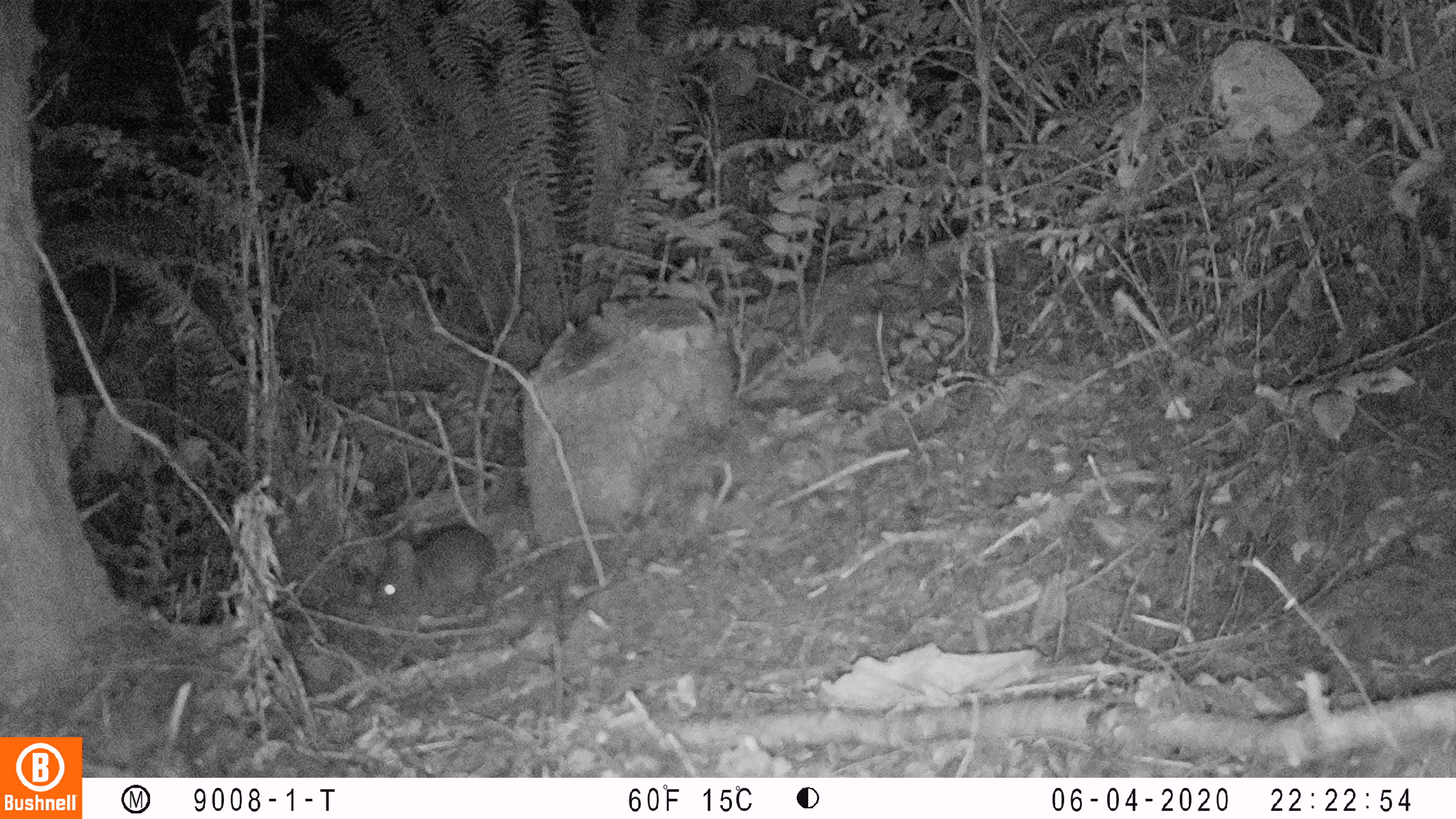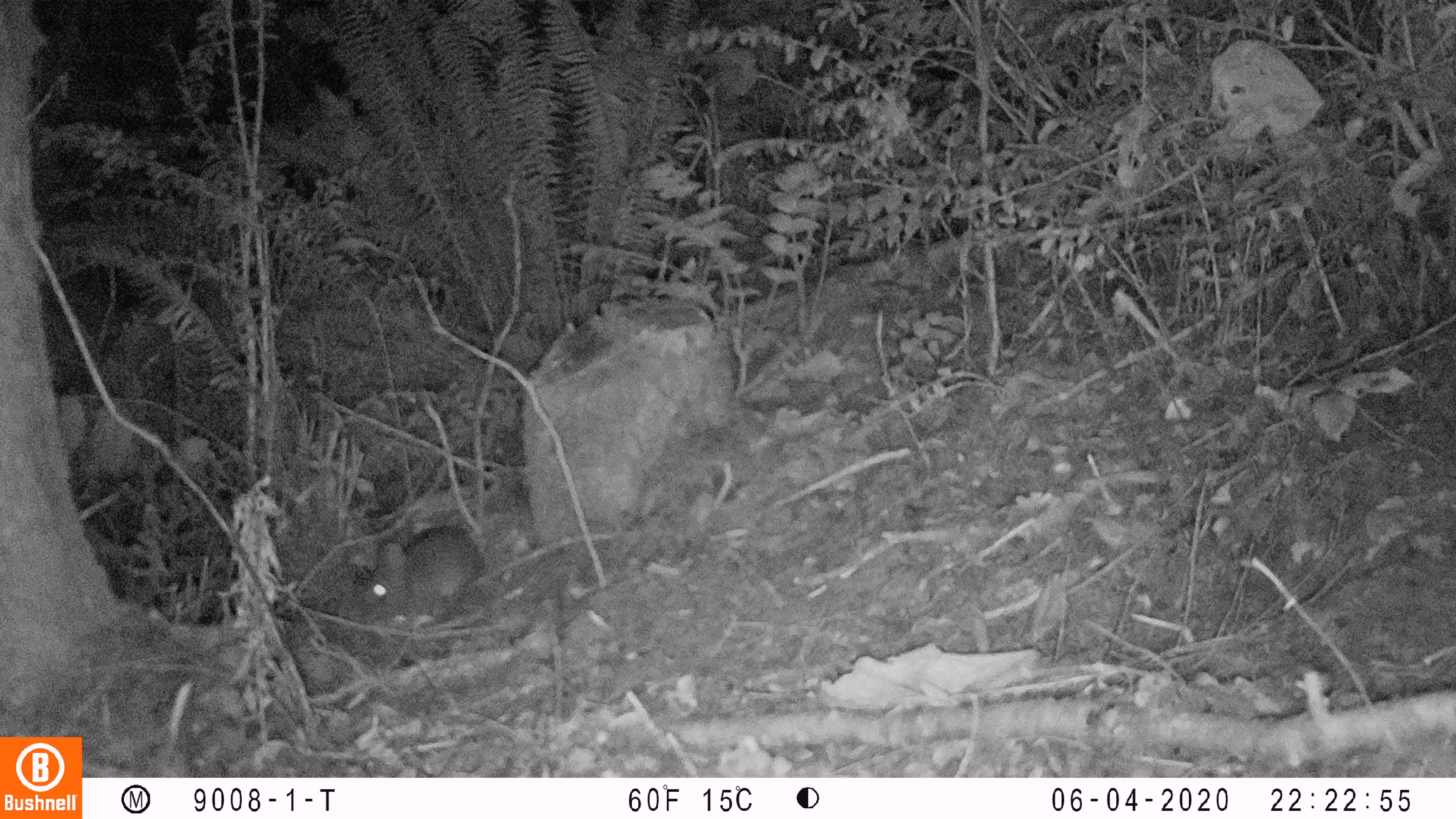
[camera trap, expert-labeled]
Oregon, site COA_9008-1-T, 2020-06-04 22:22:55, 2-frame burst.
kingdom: Animalia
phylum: Chordata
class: Mammalia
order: Lagomorpha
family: Leporidae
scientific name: Leporidae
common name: hares and rabbits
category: leporidae family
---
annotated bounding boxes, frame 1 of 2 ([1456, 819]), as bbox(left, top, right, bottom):
leporidae family: bbox(370, 523, 499, 619)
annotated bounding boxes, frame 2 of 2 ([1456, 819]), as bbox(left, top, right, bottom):
leporidae family: bbox(362, 526, 487, 622)